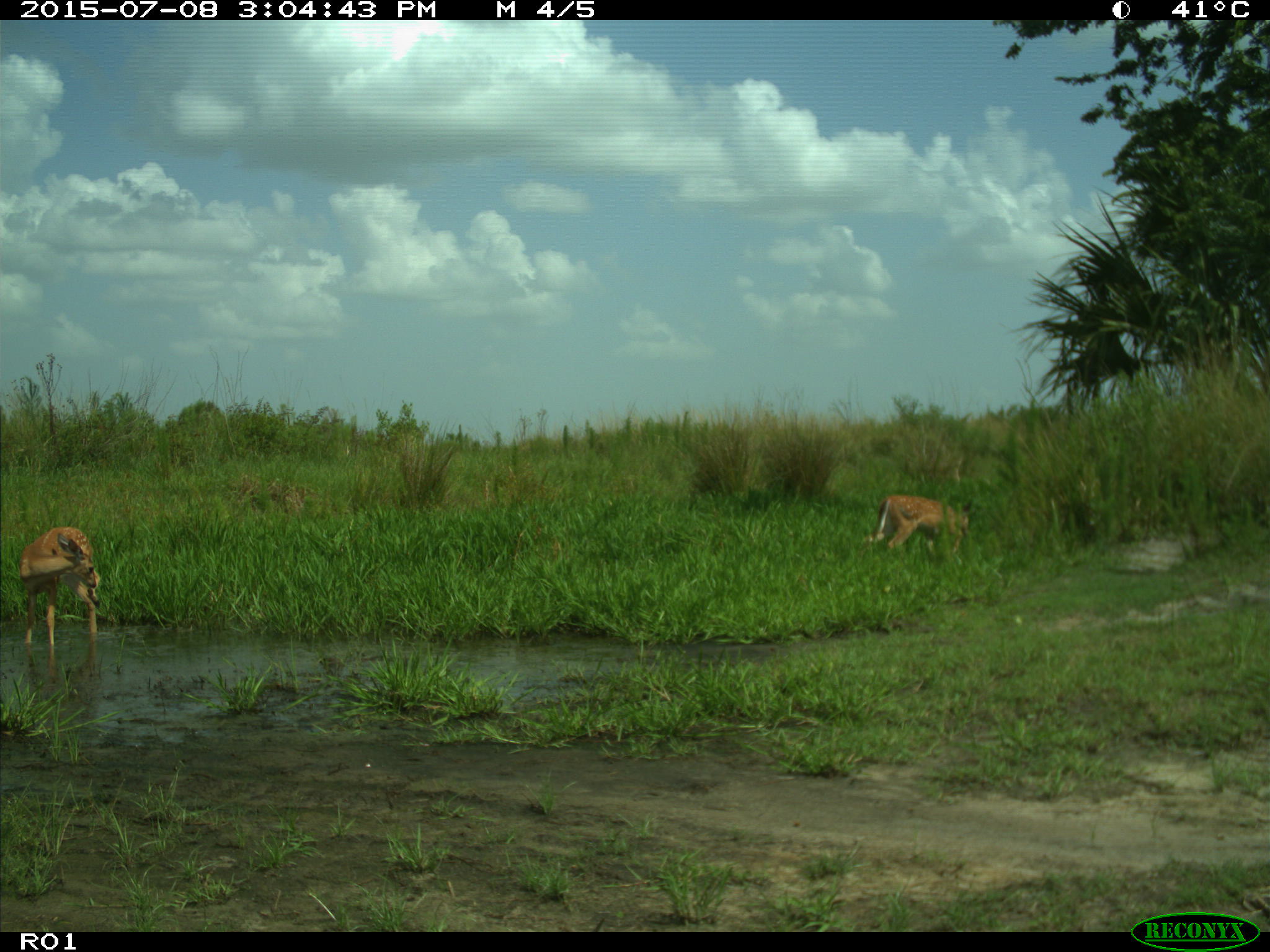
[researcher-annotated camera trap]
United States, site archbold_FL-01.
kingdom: Animalia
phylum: Chordata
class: Mammalia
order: Artiodactyla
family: Cervidae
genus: Odocoileus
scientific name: Odocoileus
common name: deer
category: unidentified deer